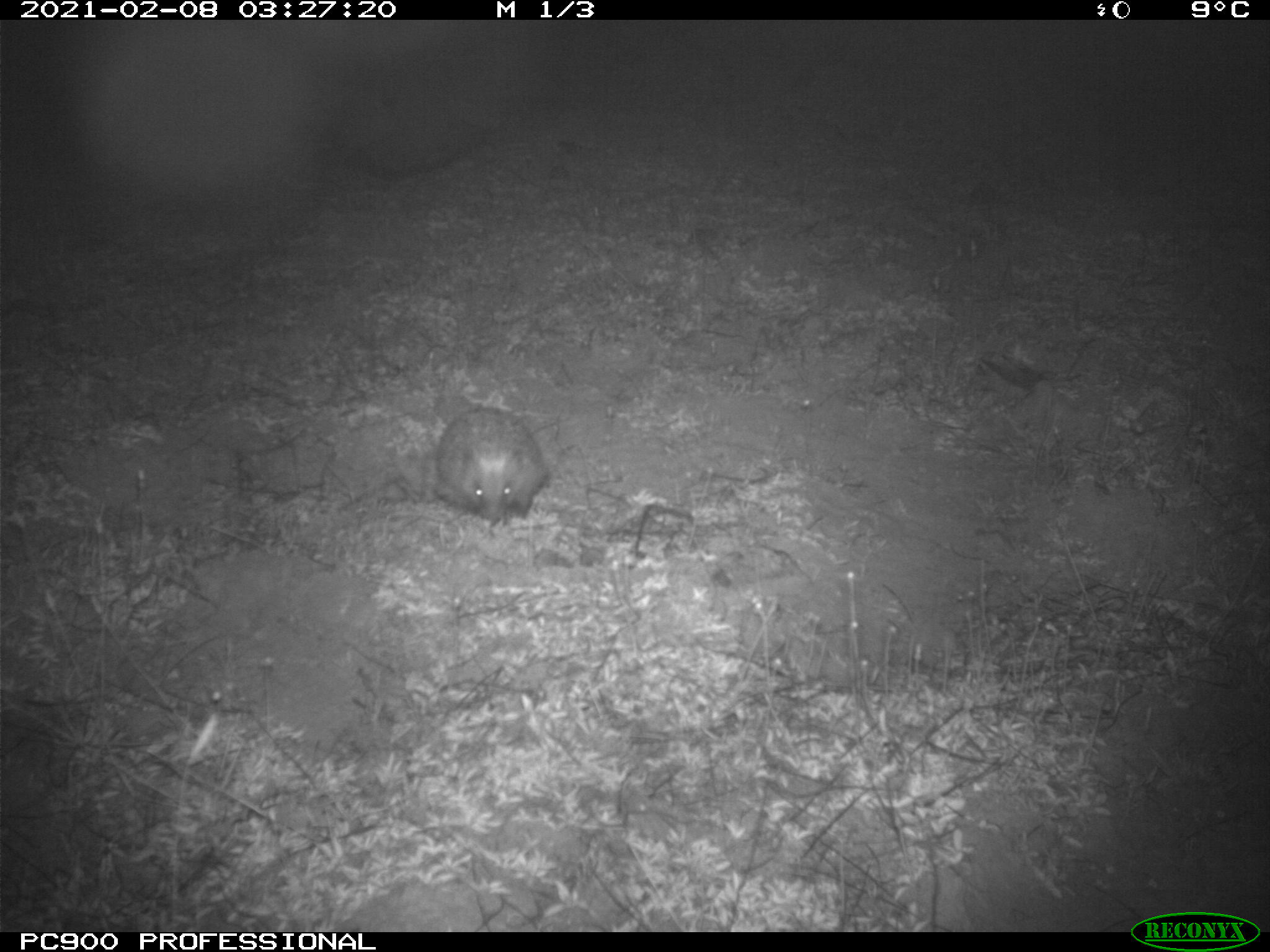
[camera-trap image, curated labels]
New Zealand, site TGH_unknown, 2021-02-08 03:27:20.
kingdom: Animalia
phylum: Chordata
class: Mammalia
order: Eulipotyphla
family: Erinaceidae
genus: Erinaceus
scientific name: Erinaceus europaeus europaeus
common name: european hedgehog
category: hedgehog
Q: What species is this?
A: Hedgehog (european hedgehog) (Erinaceus europaeus europaeus).